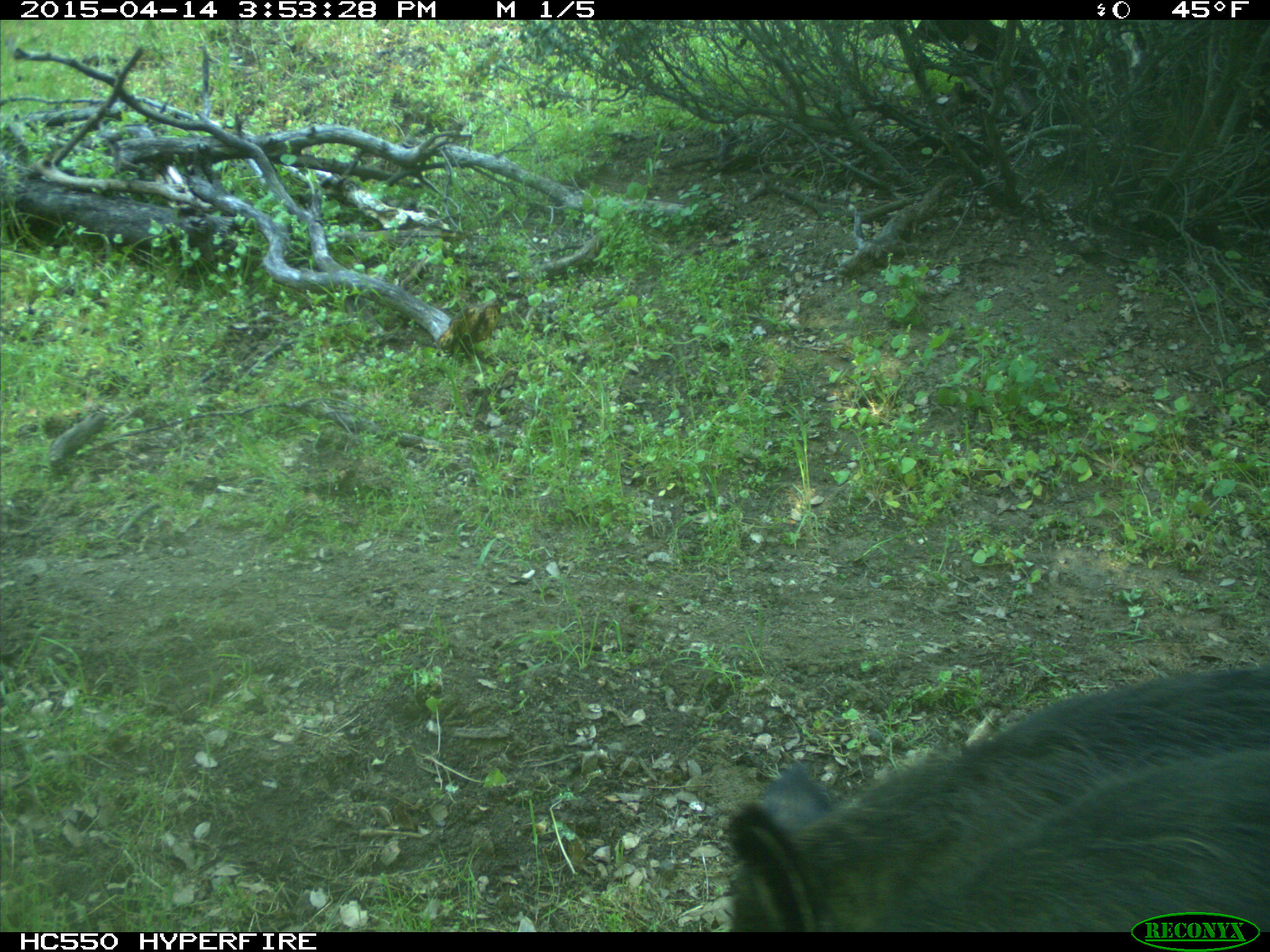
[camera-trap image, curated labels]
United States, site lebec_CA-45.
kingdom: Animalia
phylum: Chordata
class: Mammalia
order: Artiodactyla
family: Suidae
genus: Sus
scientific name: Sus scrofa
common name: wild boar